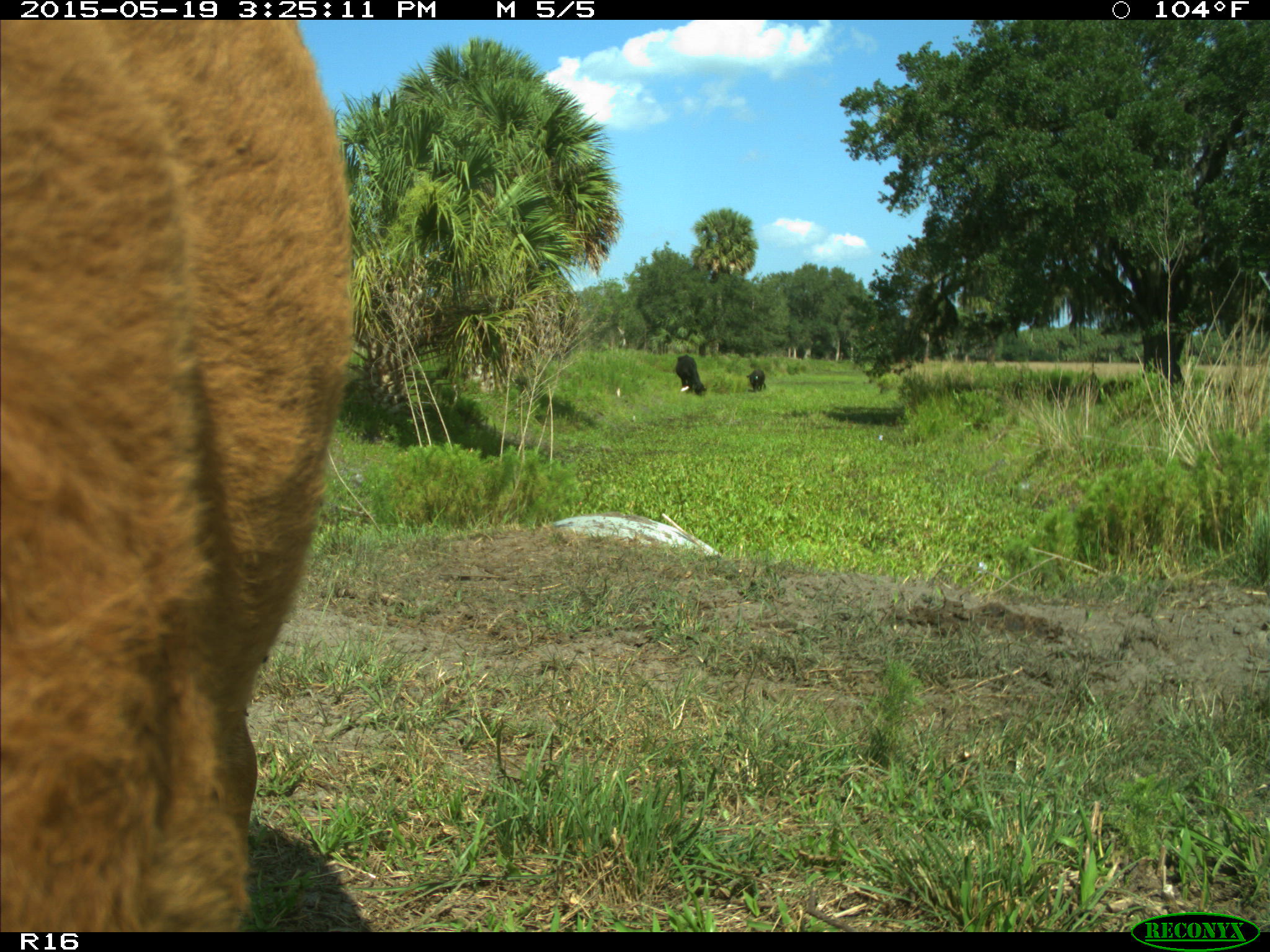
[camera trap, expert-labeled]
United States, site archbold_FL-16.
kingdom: Animalia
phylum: Chordata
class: Mammalia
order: Artiodactyla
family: Bovidae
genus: Bos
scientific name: Bos taurus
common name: domestic cow